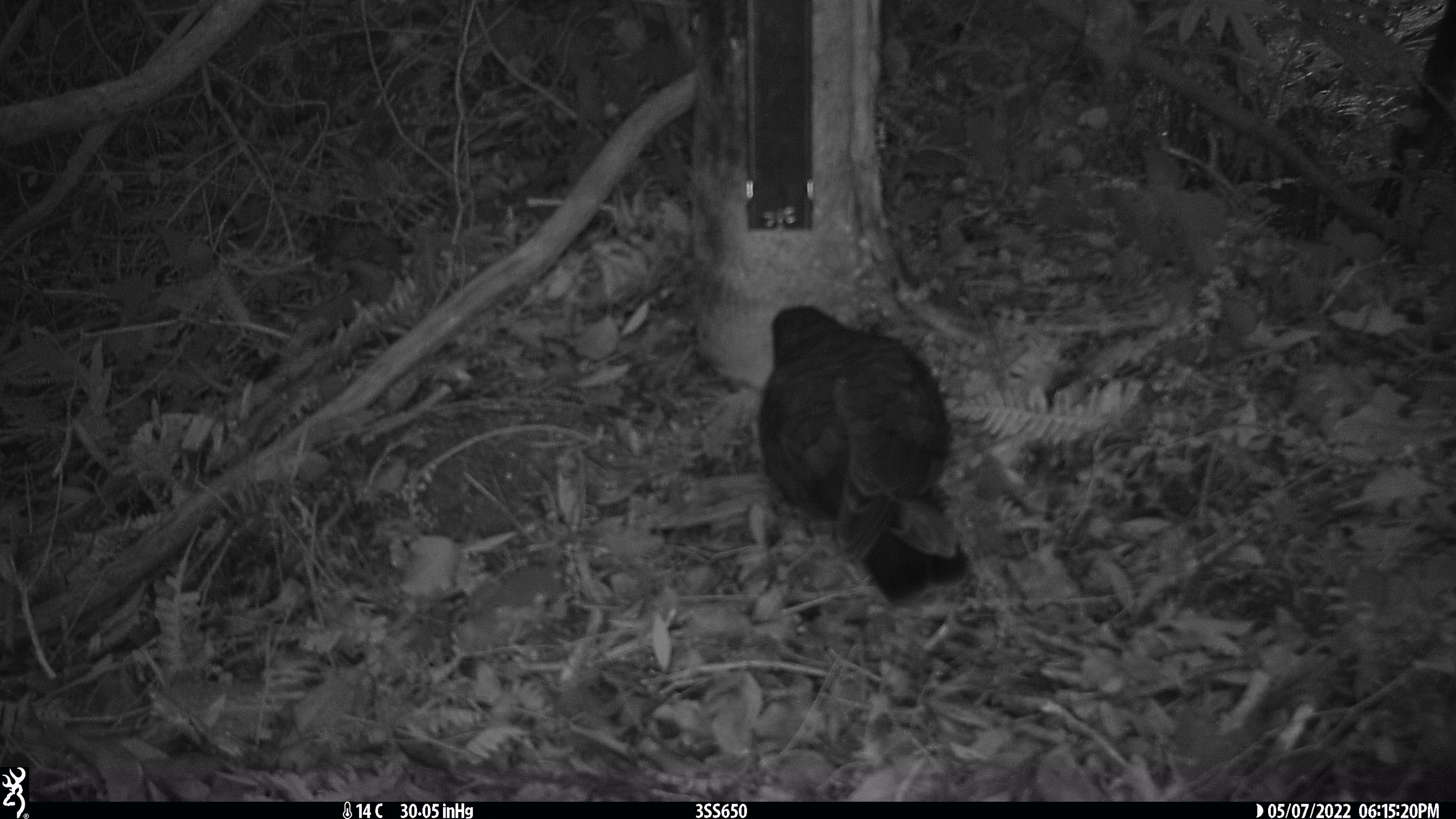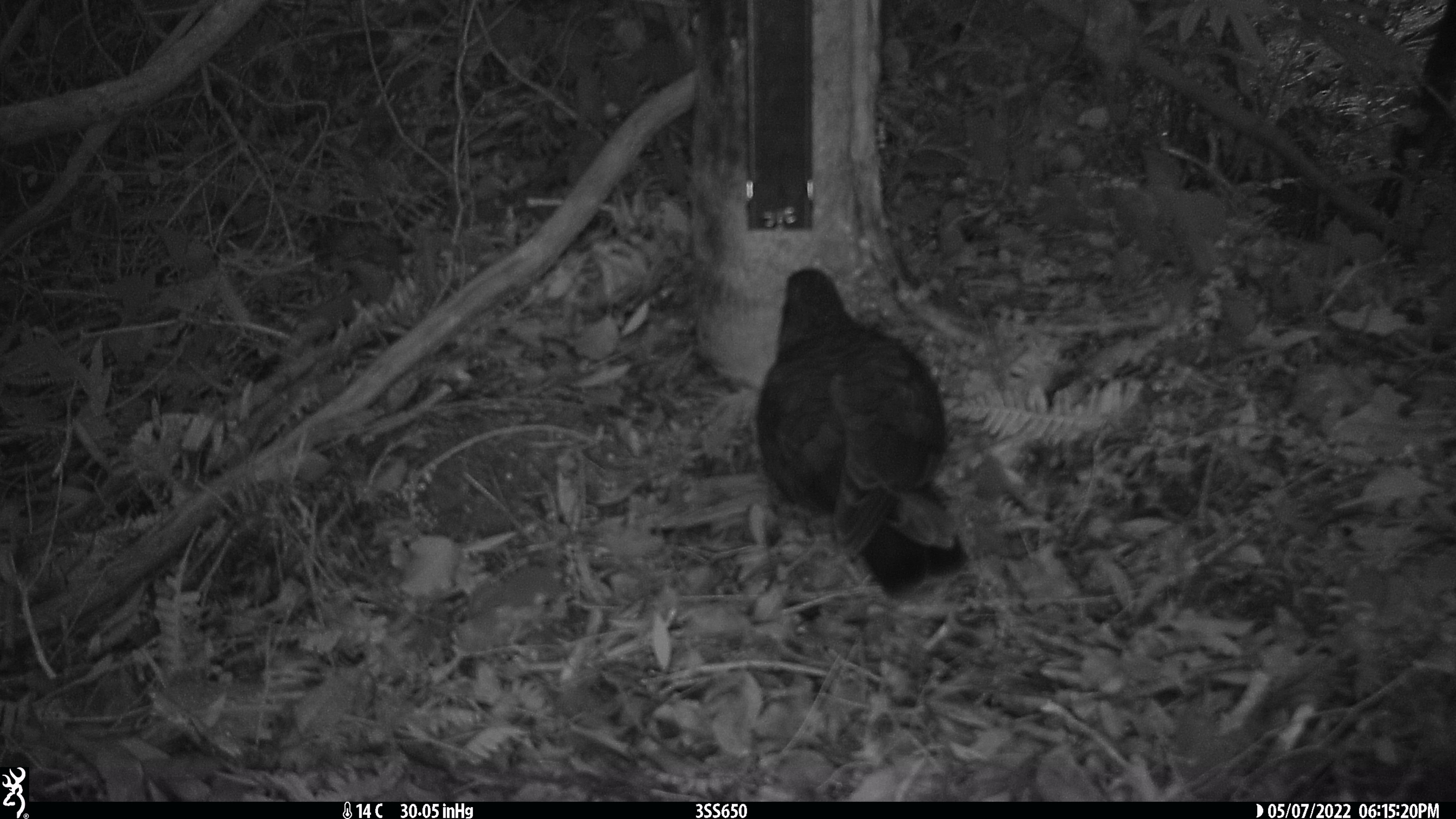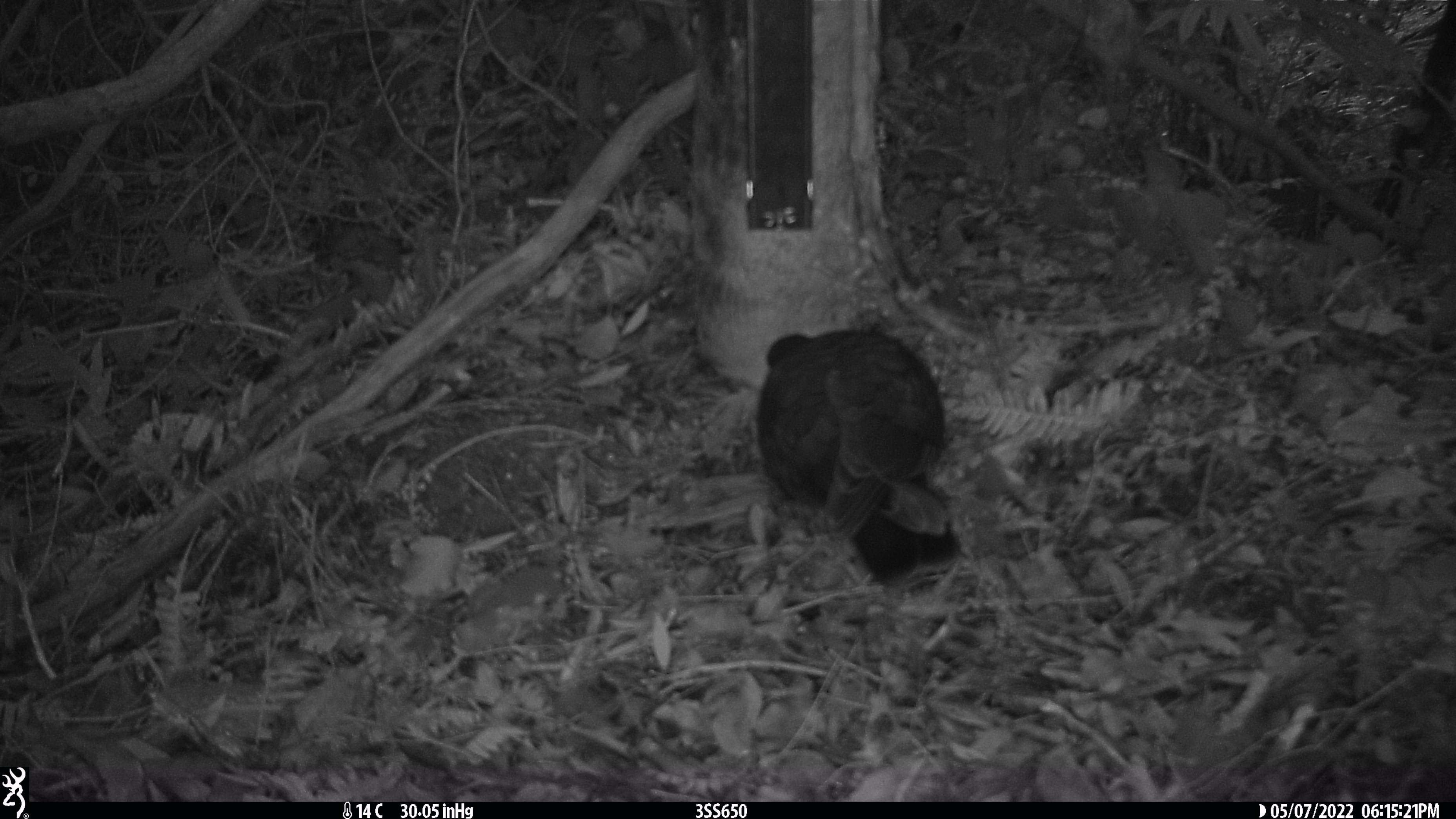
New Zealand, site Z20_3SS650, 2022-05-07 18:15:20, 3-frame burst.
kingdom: Animalia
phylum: Chordata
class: Aves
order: Psittaciformes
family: Strigopidae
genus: Nestor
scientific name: Nestor notabilis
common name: kea